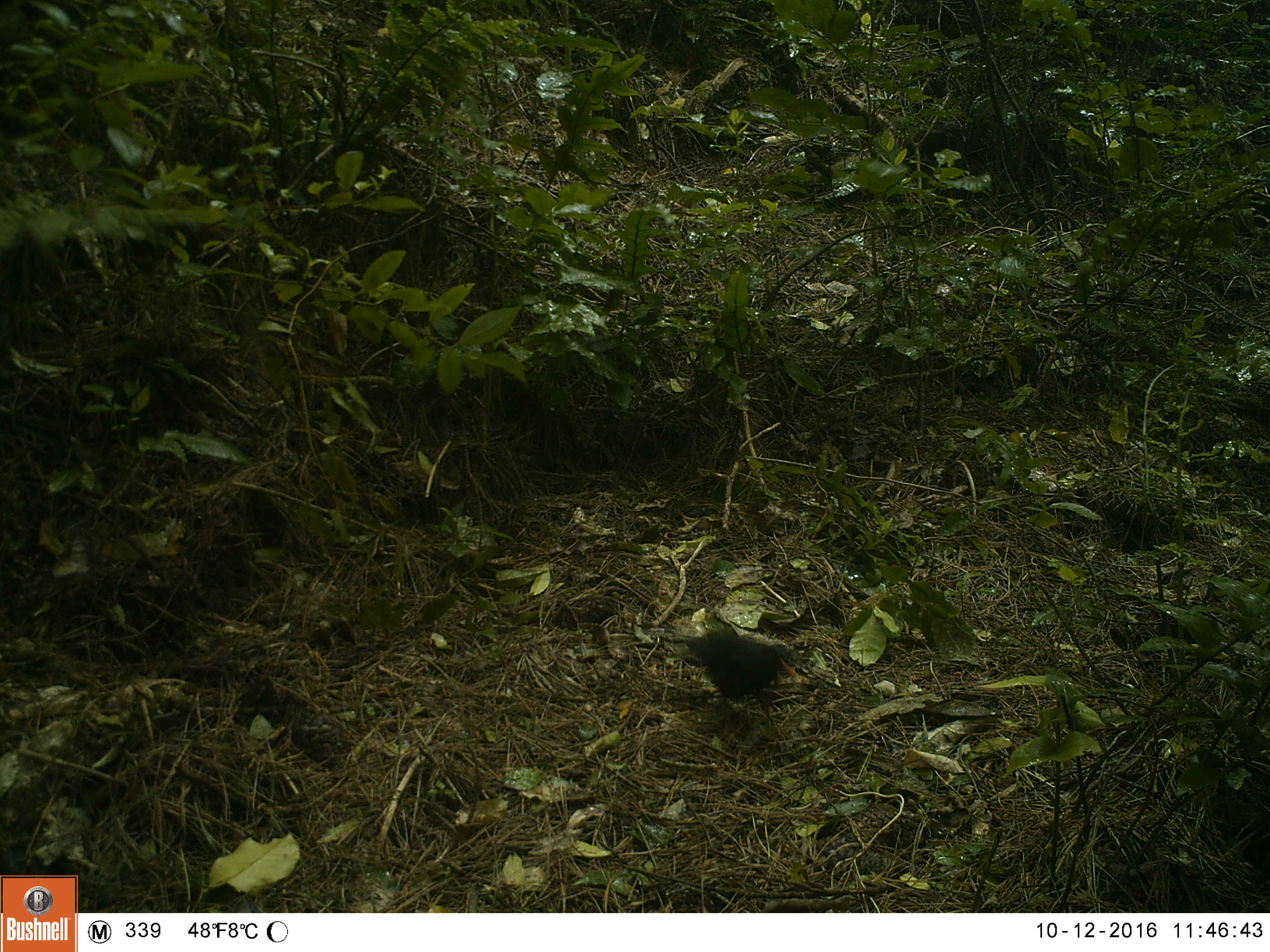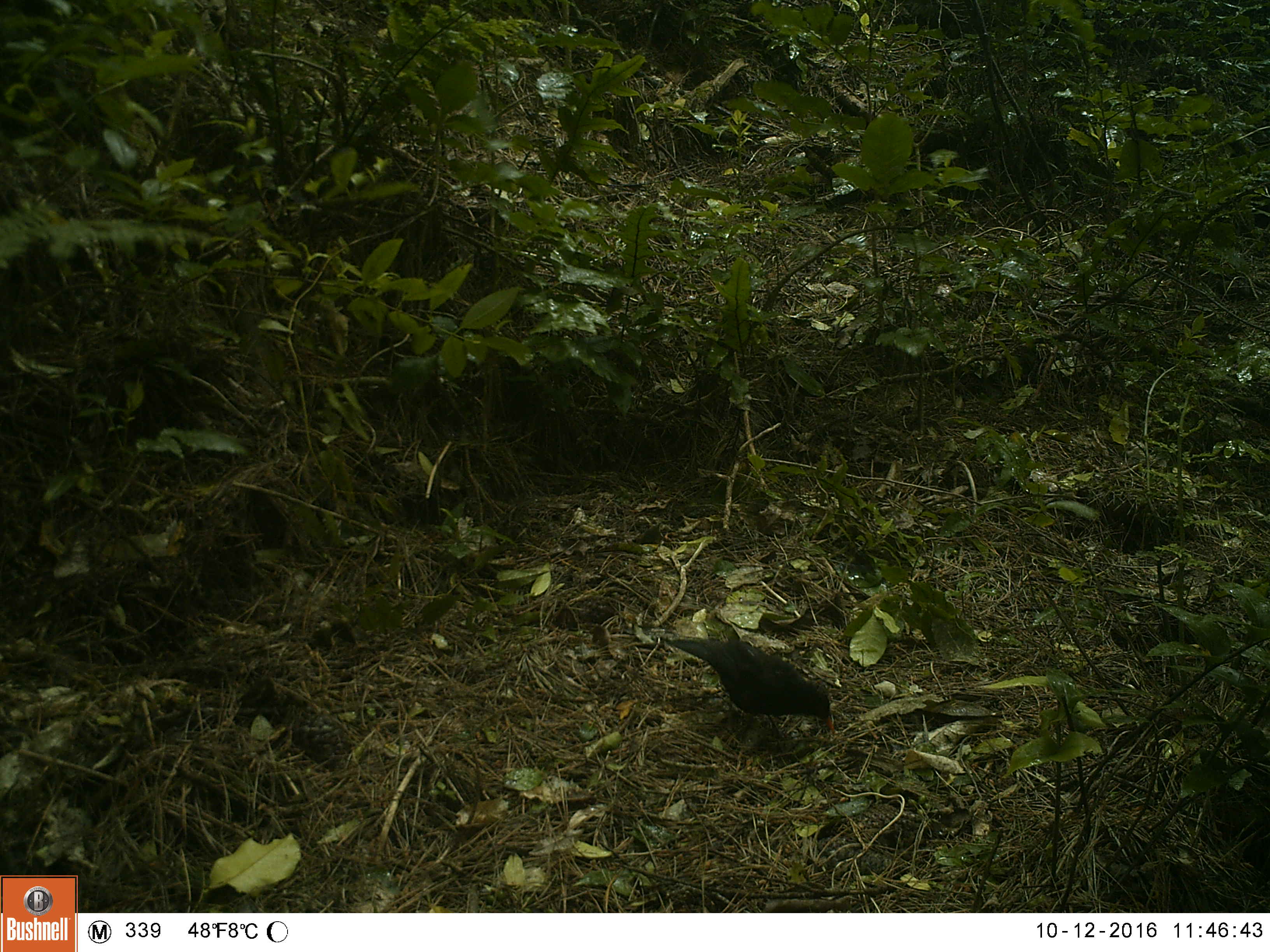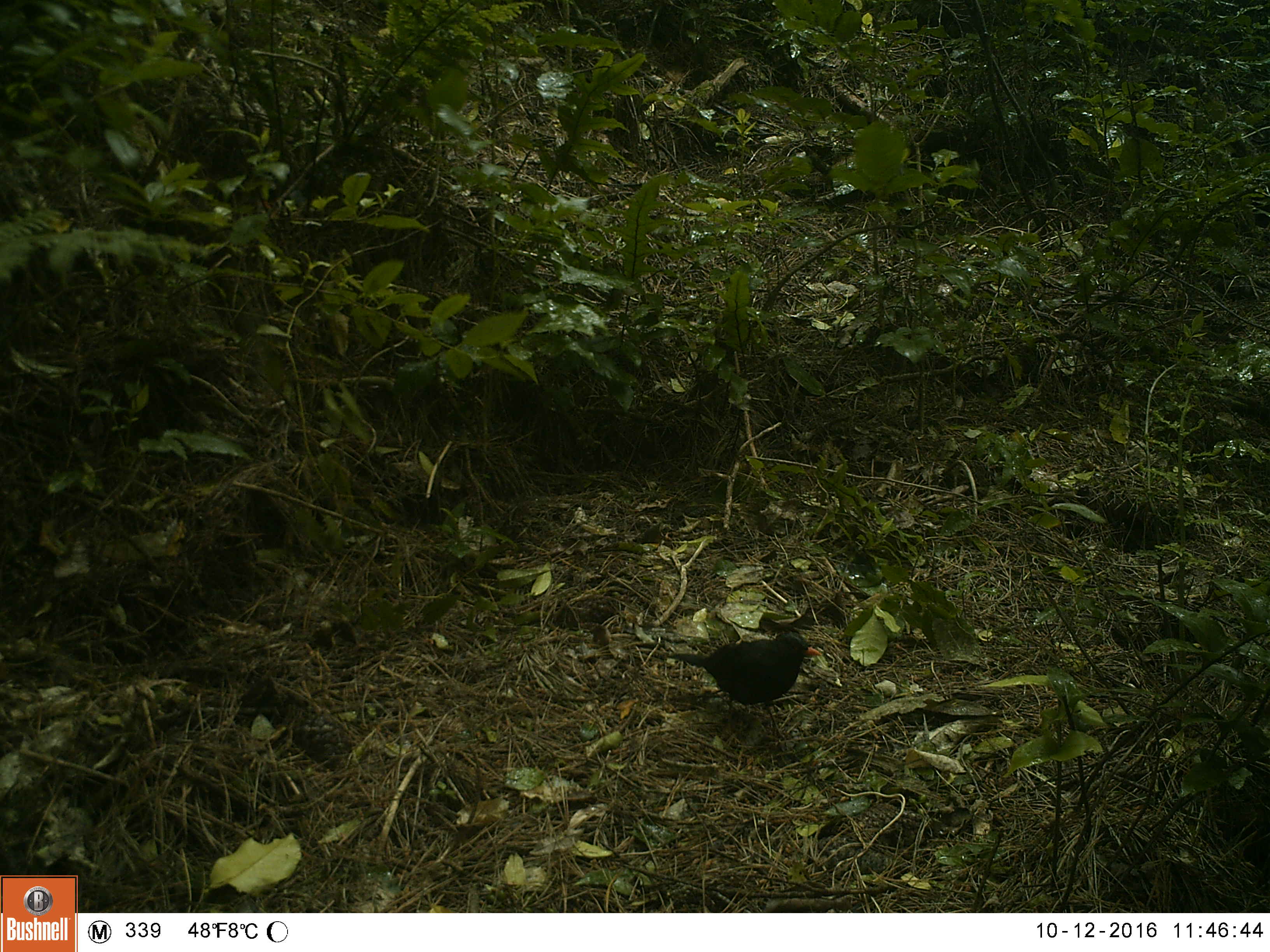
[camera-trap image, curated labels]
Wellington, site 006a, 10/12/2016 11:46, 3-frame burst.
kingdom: Animalia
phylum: Chordata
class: Aves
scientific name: Aves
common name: bird